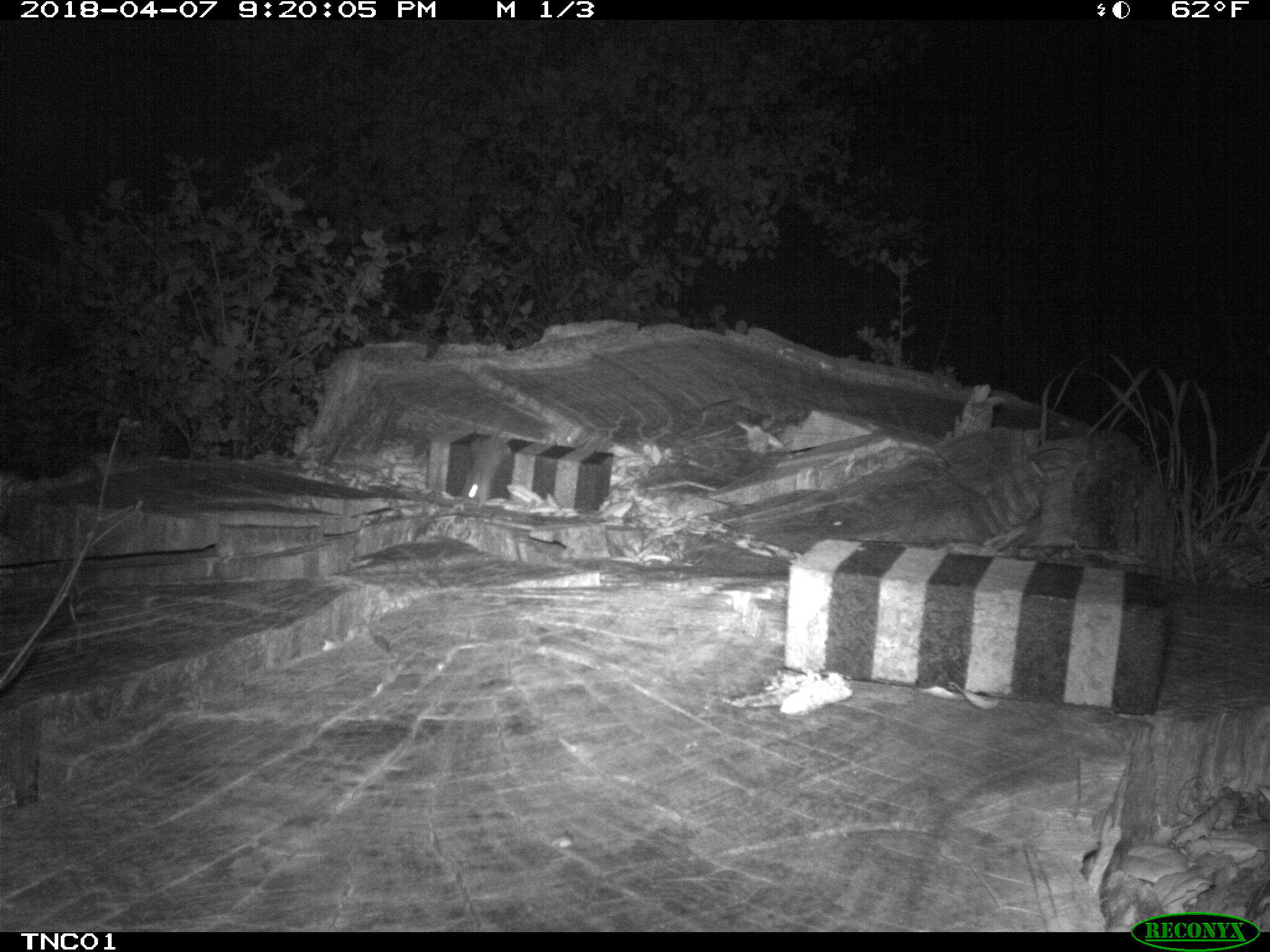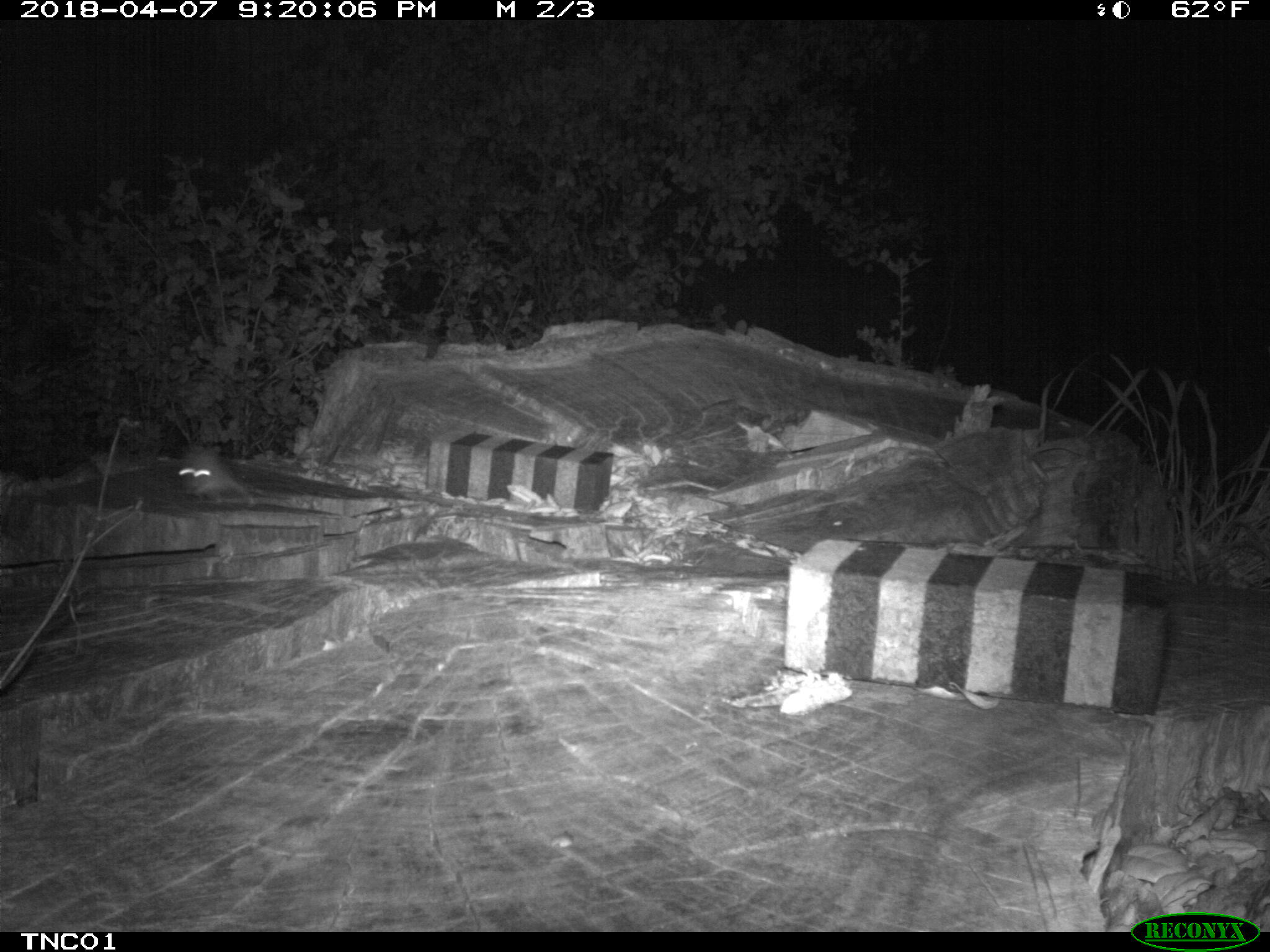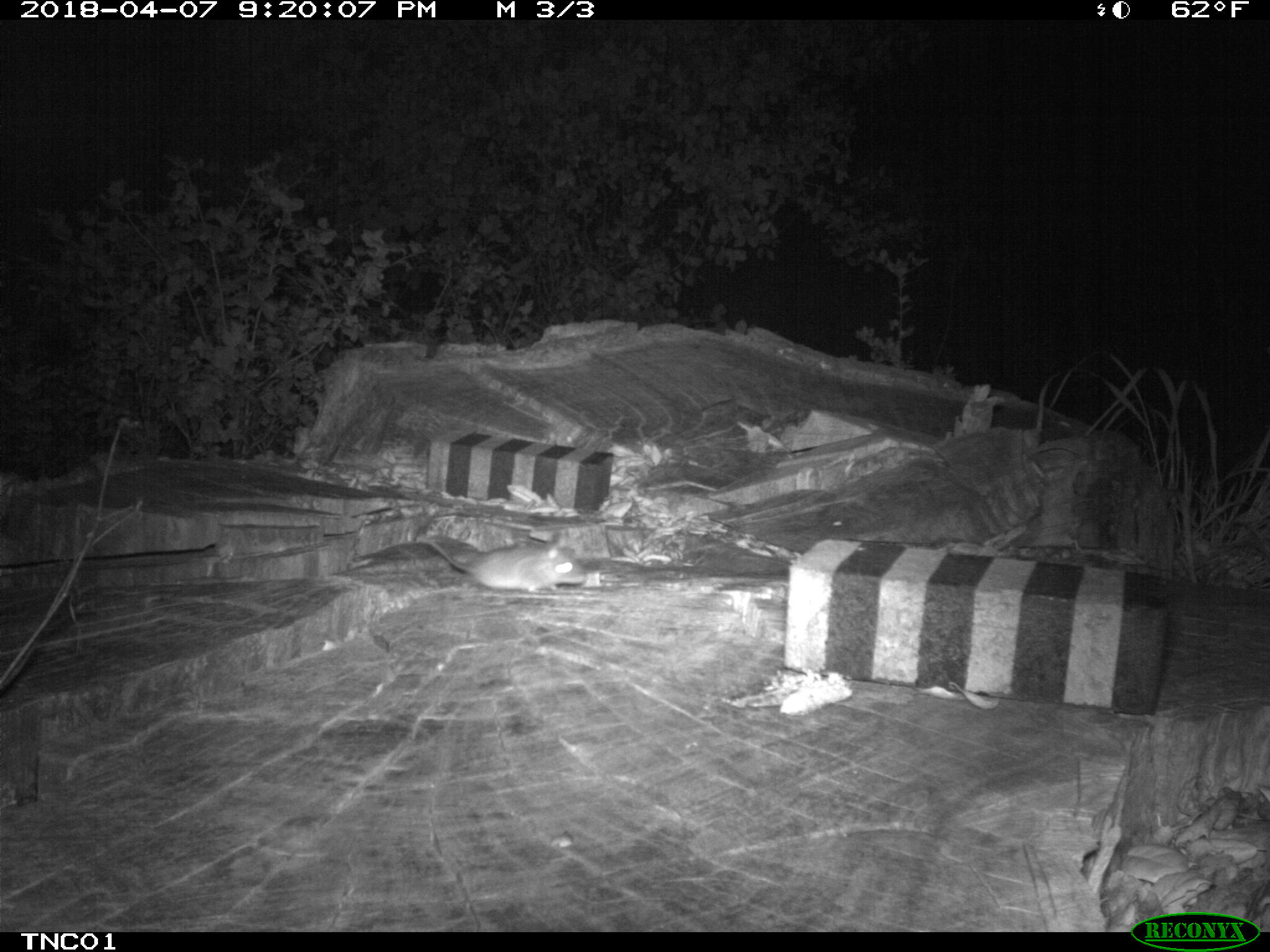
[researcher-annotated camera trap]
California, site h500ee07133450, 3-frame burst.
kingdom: Animalia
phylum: Chordata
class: Mammalia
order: Rodentia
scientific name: Rodentia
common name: rodent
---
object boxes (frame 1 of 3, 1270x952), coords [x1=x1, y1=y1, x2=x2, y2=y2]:
rodent: [x1=460, y1=419, x2=513, y2=516]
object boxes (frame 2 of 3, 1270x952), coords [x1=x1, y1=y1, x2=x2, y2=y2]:
rodent: [x1=179, y1=447, x2=256, y2=505]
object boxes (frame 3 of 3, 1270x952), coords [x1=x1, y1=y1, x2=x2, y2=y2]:
rodent: [x1=430, y1=541, x2=587, y2=593]